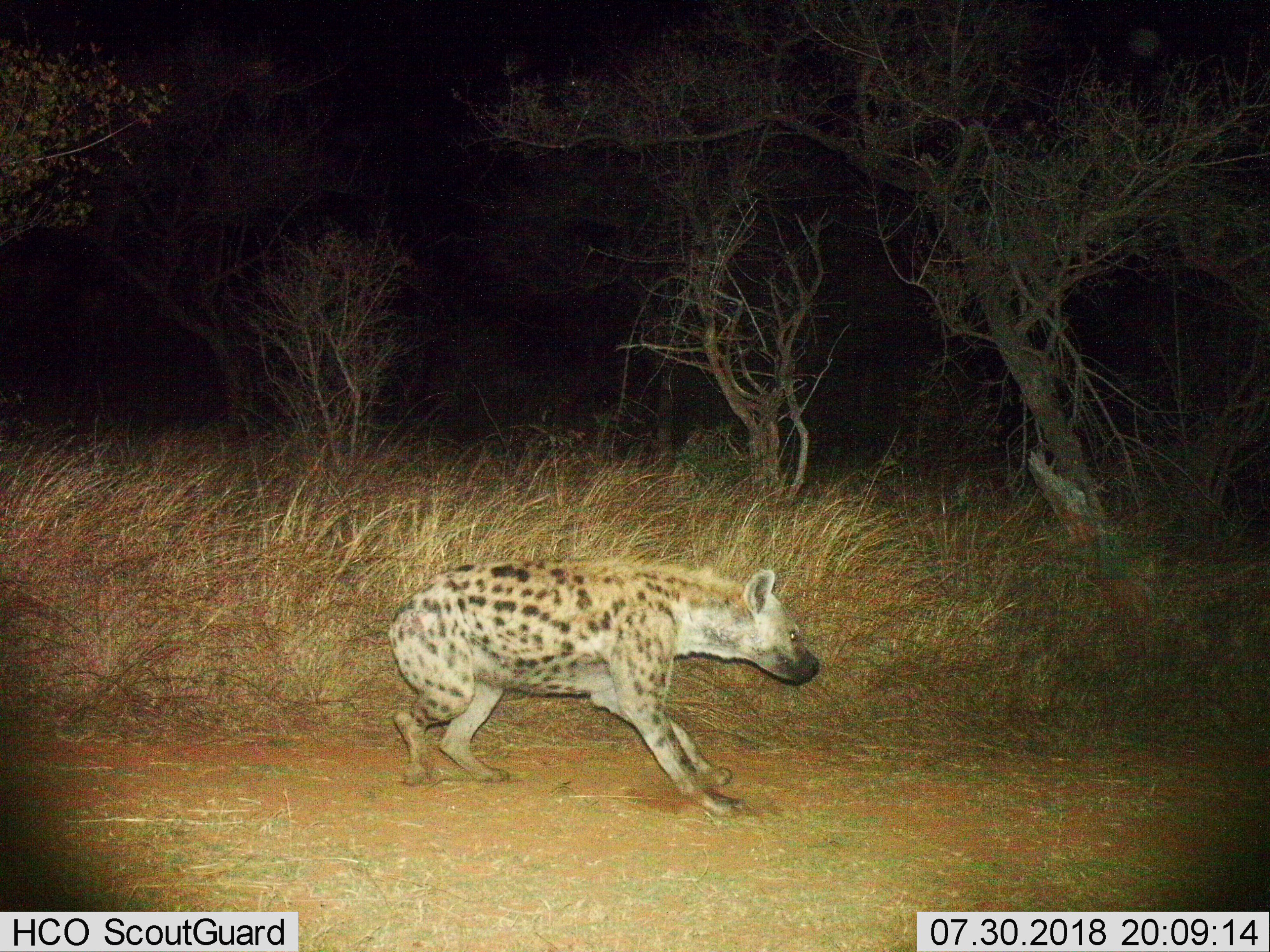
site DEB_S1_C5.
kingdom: Animalia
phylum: Chordata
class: Mammalia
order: Carnivora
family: Hyaenidae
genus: Crocuta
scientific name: Crocuta crocuta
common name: spotted hyena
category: hyenaspotted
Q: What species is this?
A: Hyenaspotted (spotted hyena) (Crocuta crocuta).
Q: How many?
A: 1.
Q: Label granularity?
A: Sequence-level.